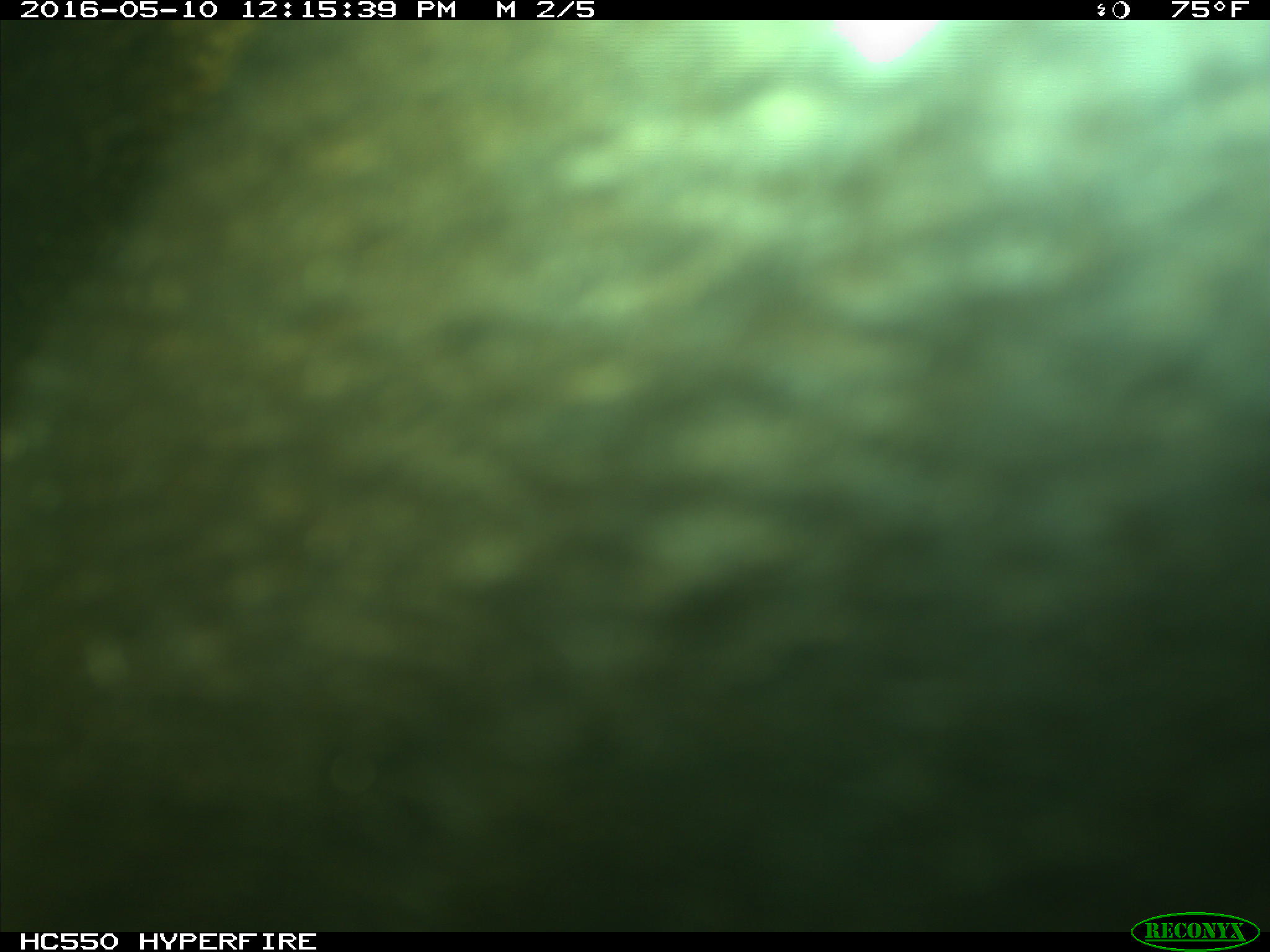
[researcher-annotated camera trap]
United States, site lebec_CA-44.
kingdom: Animalia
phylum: Chordata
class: Mammalia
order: Artiodactyla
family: Bovidae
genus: Bos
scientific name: Bos taurus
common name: domestic cow